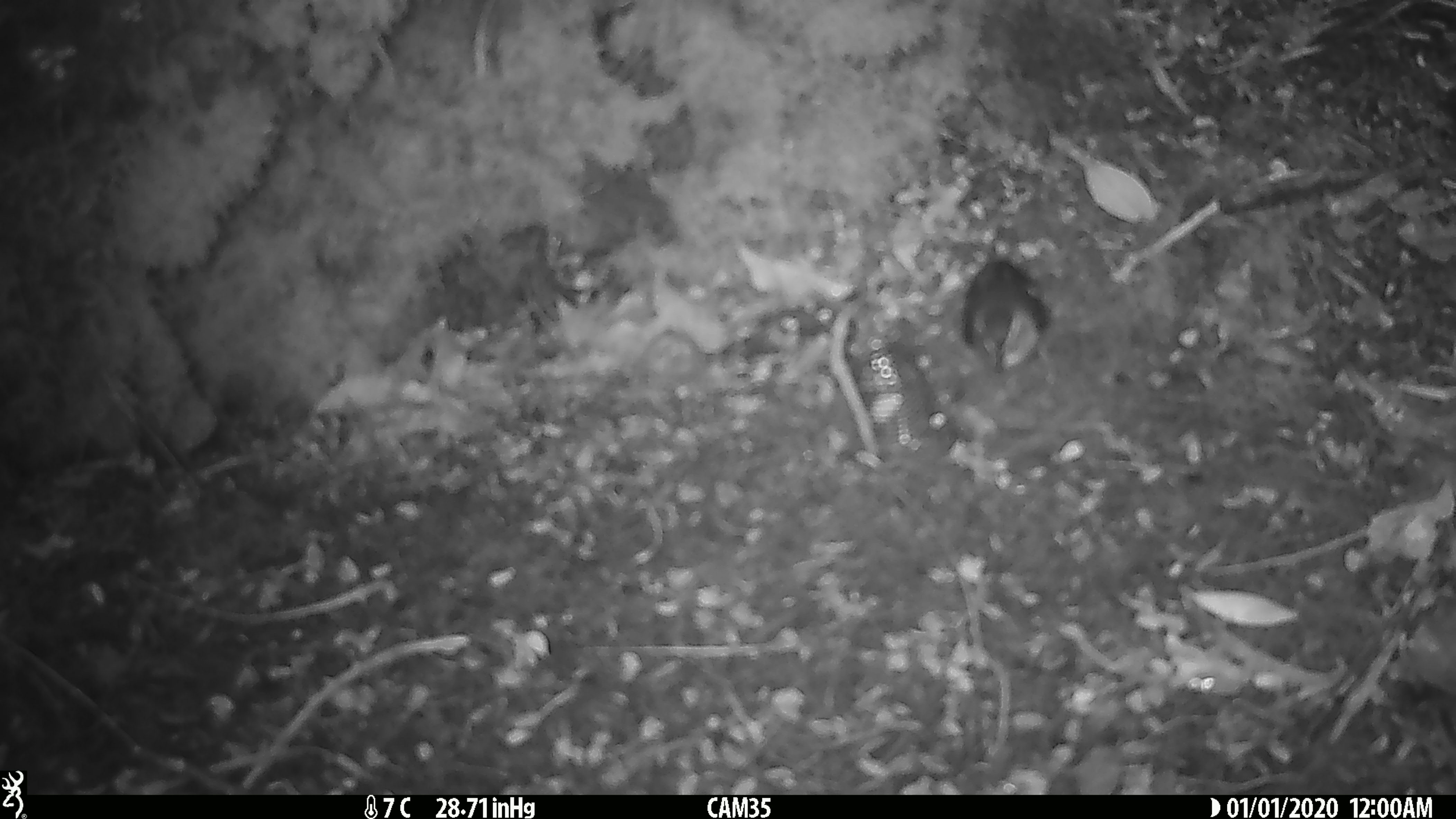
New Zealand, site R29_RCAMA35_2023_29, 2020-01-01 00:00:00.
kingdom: Animalia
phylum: Chordata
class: Aves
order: Passeriformes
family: Acanthisittidae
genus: Acanthisitta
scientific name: Acanthisitta chloris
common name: rifleman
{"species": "rifleman (Acanthisitta chloris)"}